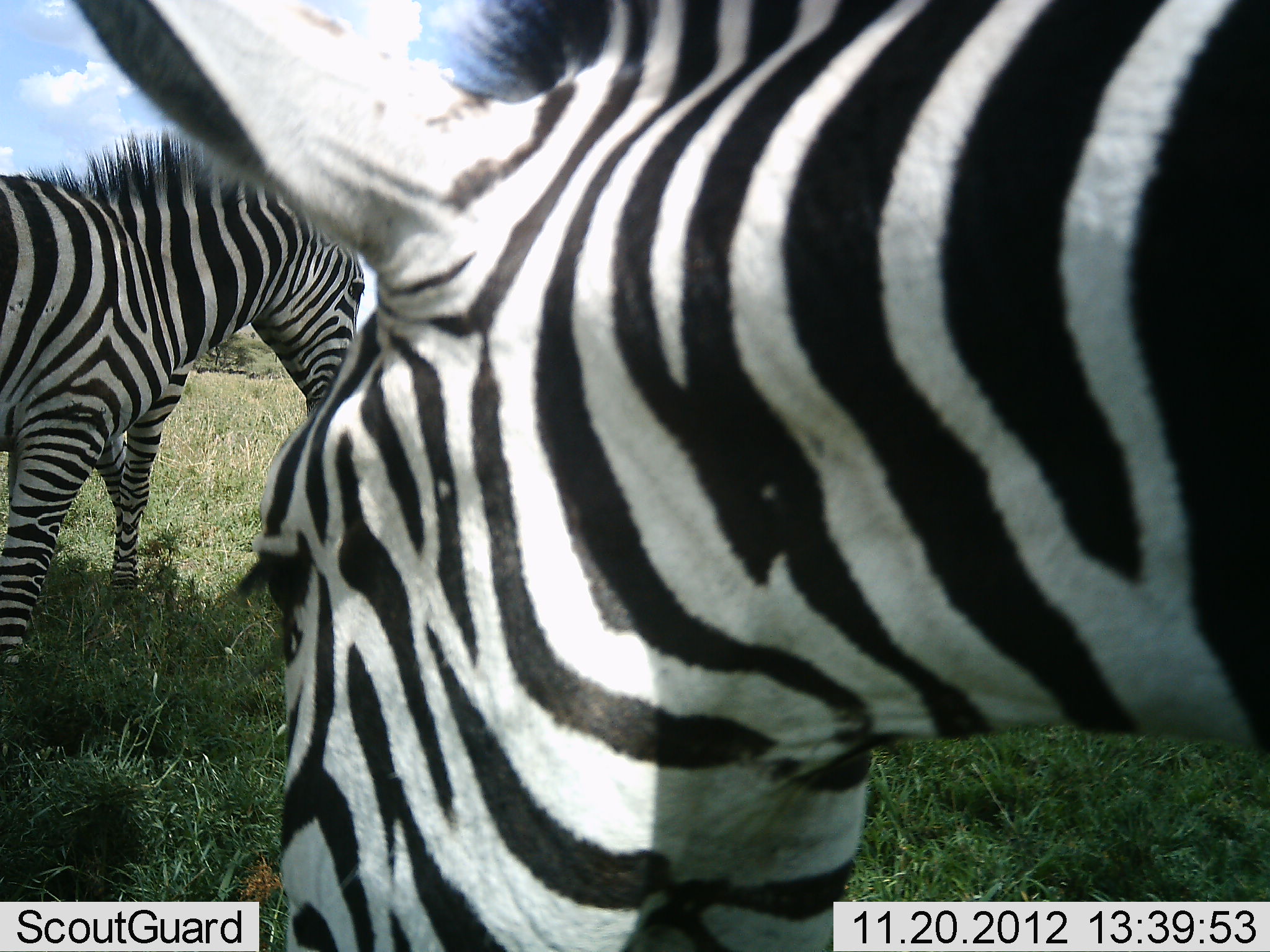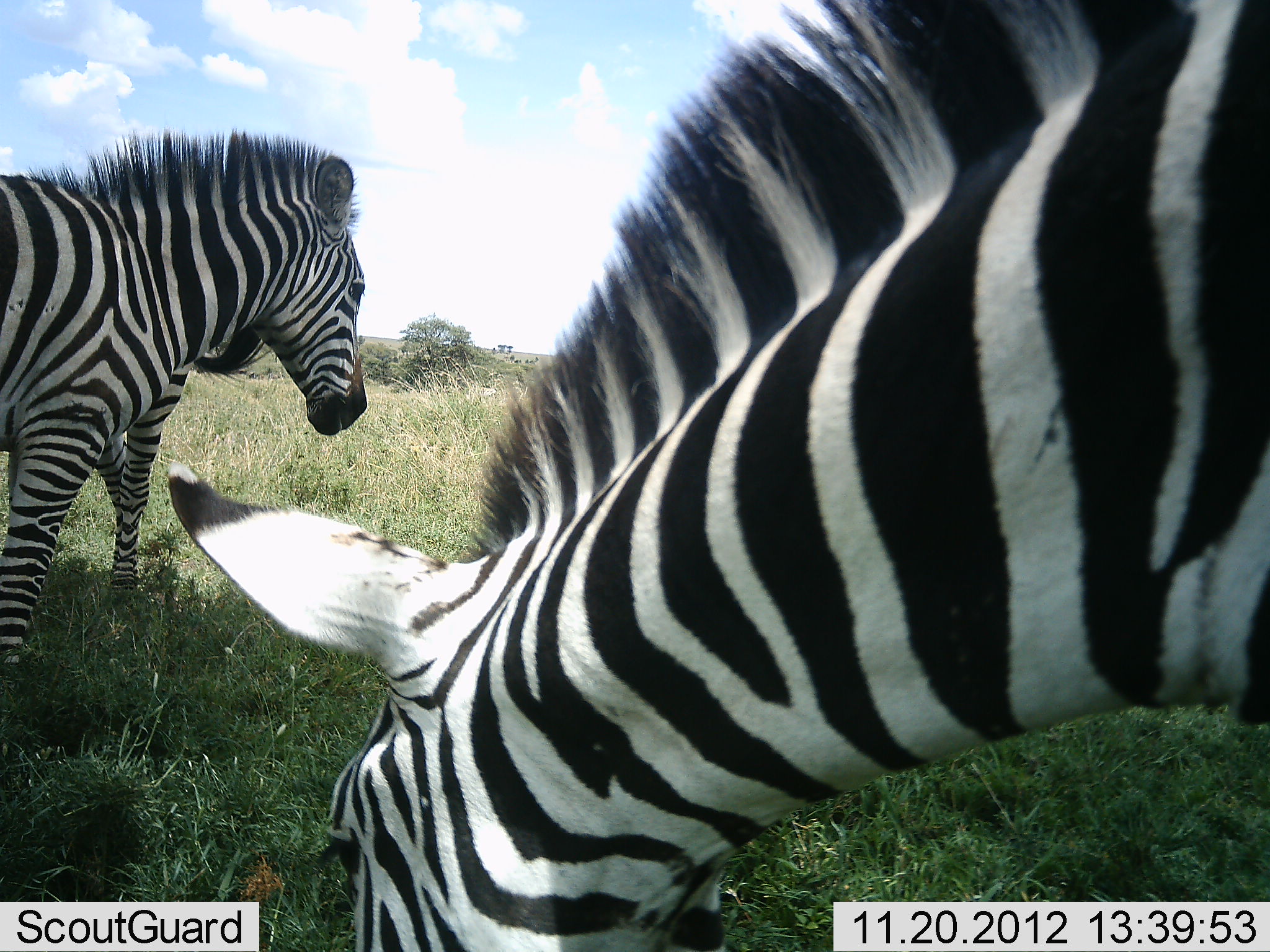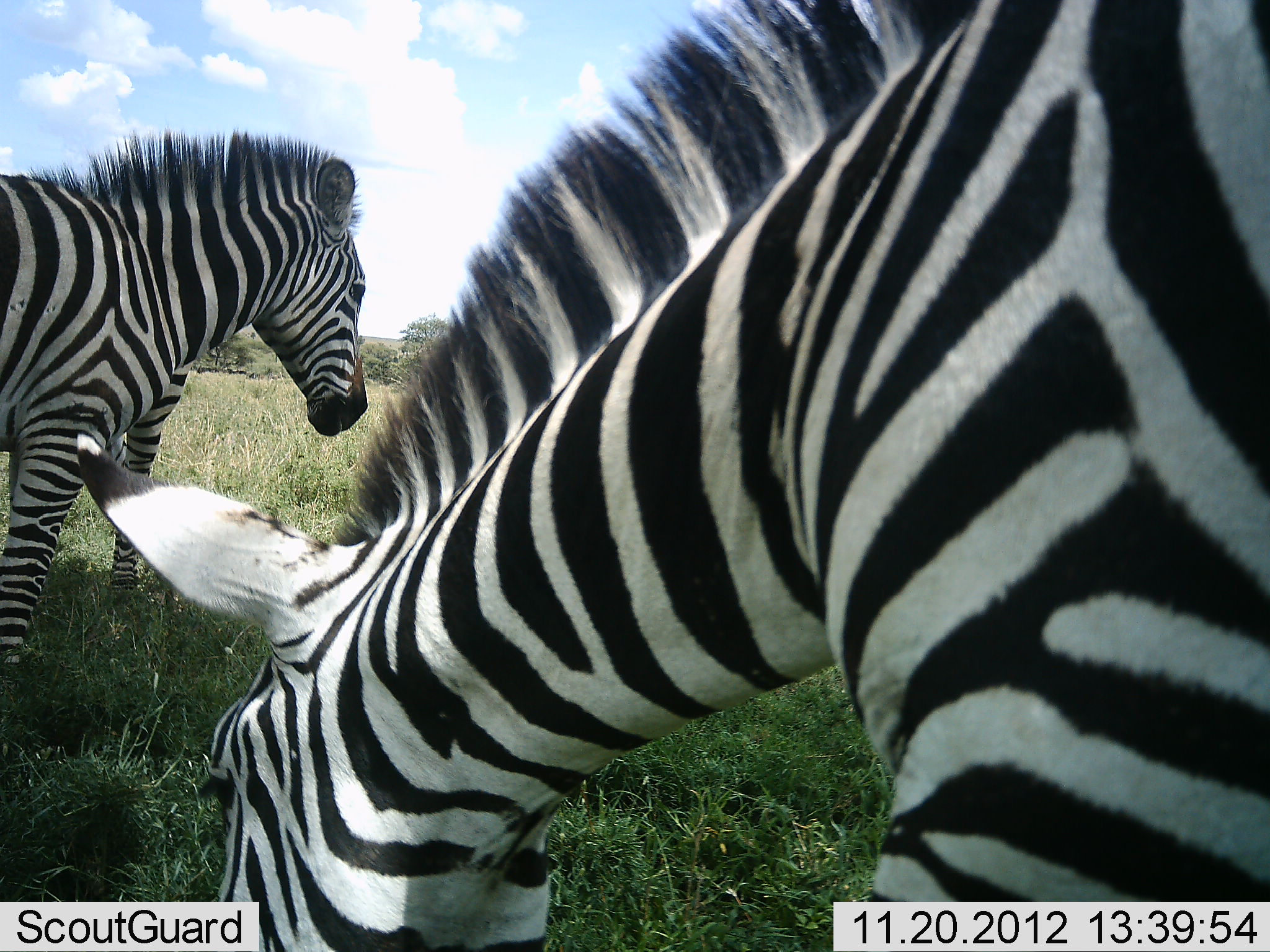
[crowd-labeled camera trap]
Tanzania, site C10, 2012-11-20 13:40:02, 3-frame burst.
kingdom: Animalia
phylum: Chordata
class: Mammalia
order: Perissodactyla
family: Equidae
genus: Equus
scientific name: Equus quagga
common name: plains zebra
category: zebra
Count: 3.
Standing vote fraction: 70%.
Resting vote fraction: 0%.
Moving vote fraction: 10%.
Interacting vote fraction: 10%.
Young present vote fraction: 0%.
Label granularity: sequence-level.